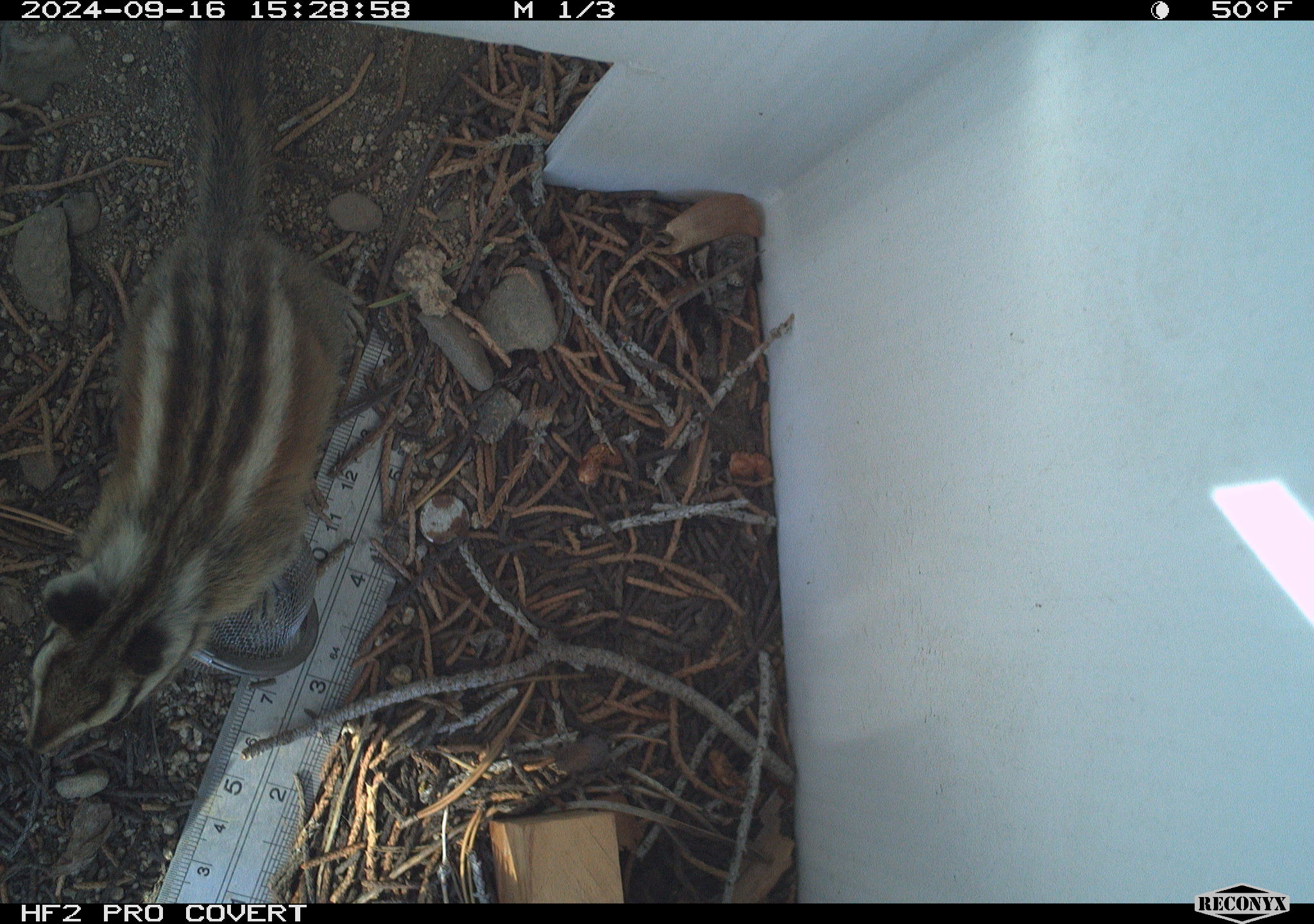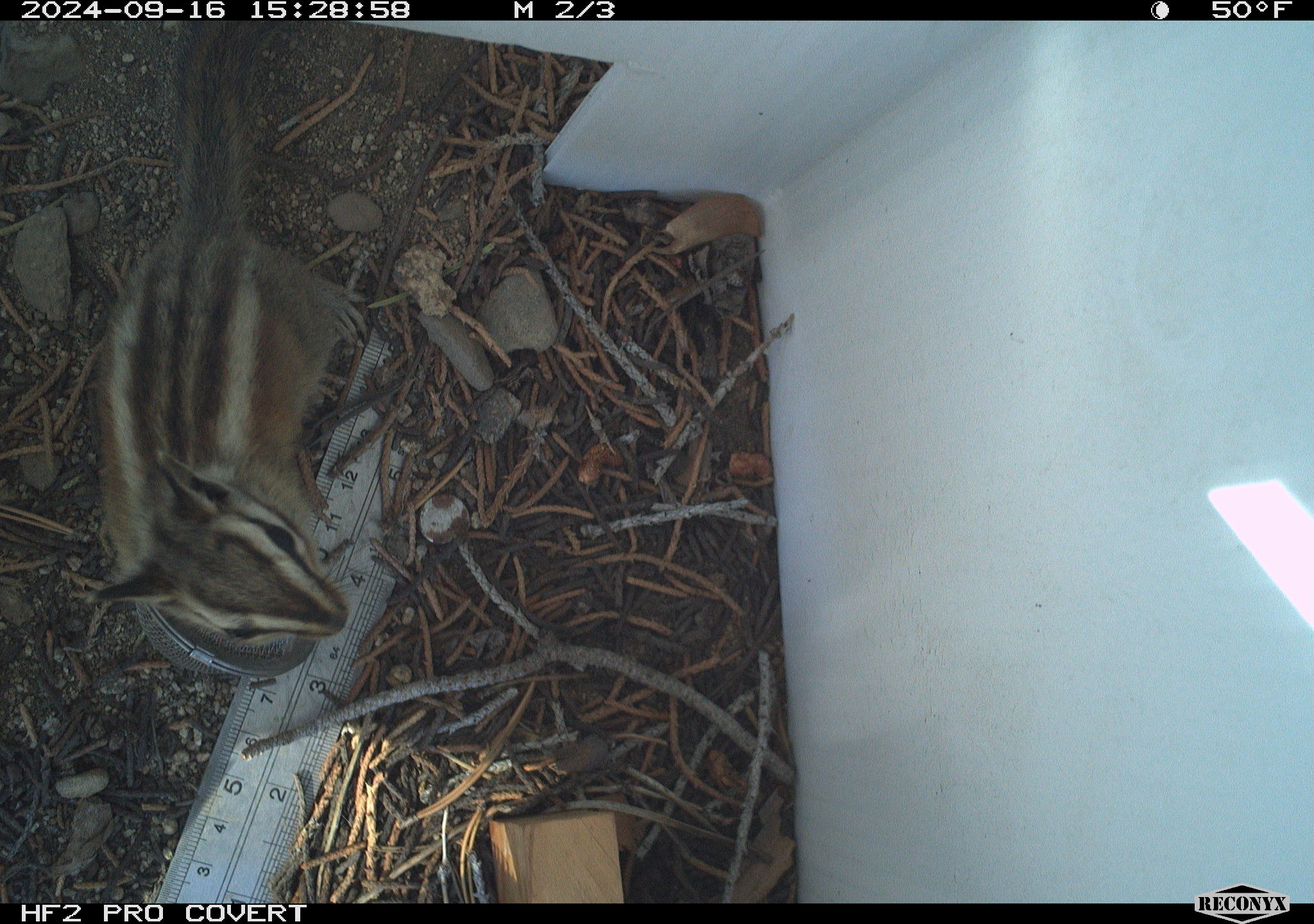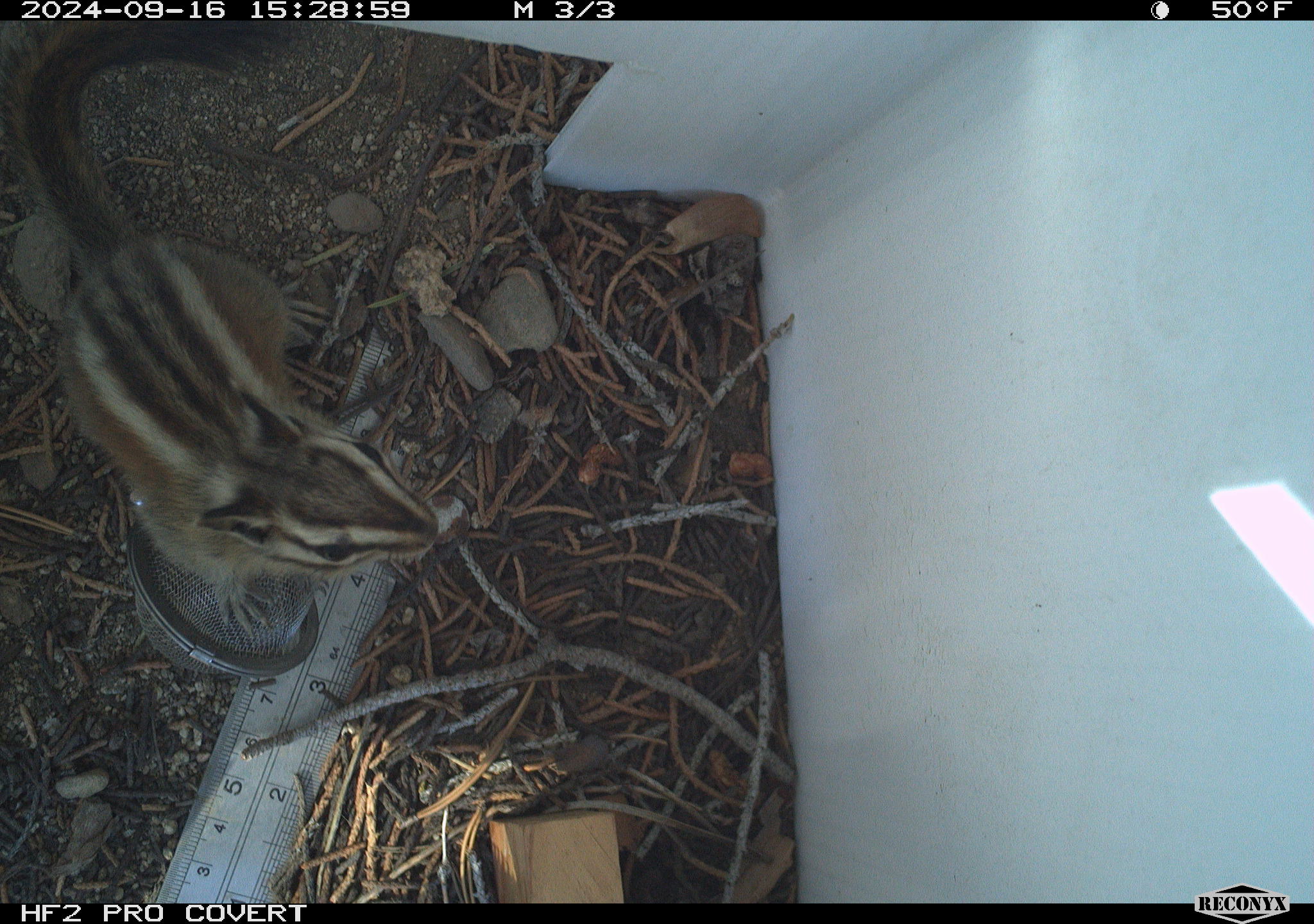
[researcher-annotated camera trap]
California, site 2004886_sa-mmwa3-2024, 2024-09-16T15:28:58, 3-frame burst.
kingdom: Animalia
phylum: Chordata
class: Mammalia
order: Rodentia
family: Sciuridae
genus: Neotamias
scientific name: Neotamias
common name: western chipmunks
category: neotamias species